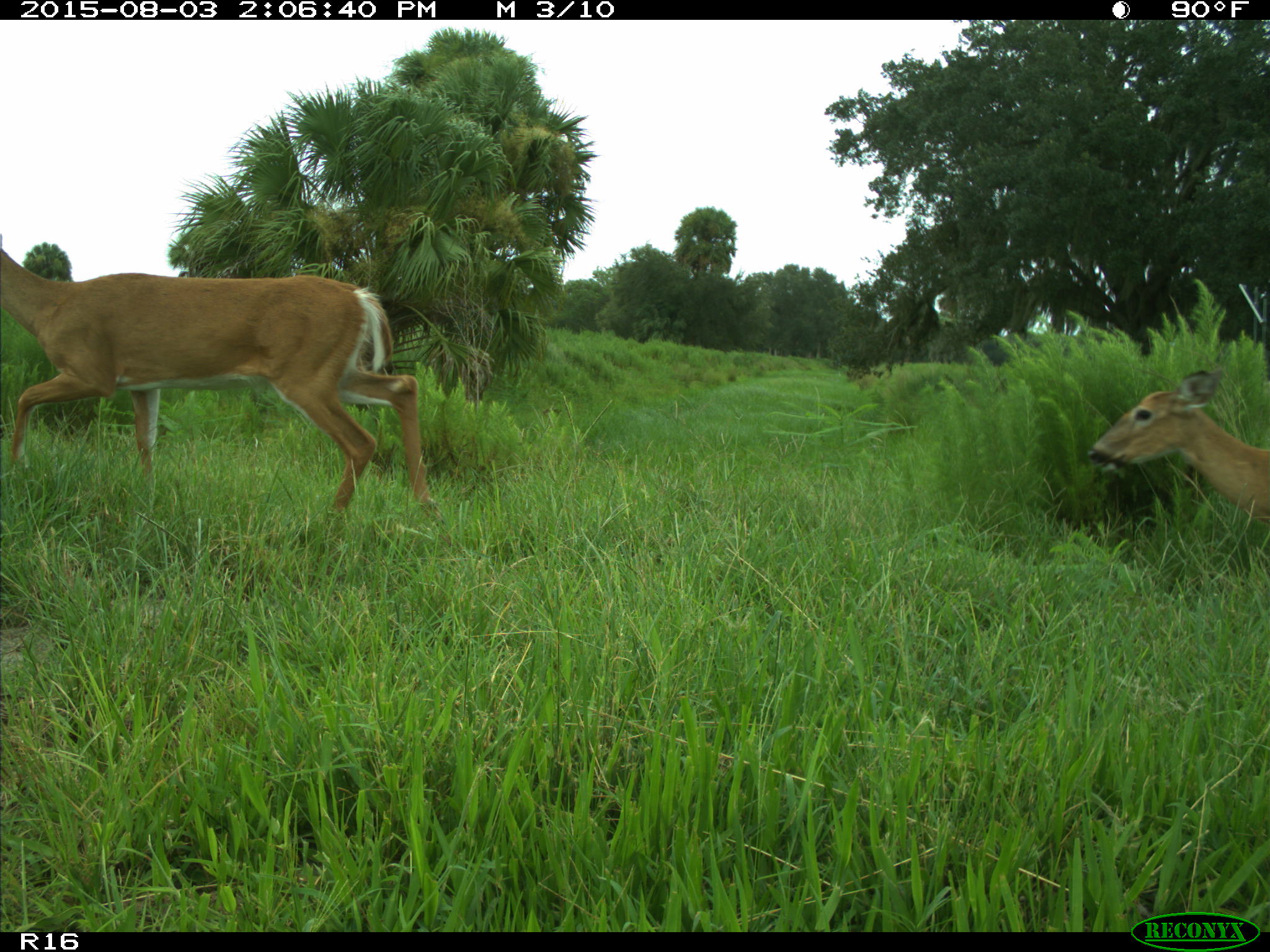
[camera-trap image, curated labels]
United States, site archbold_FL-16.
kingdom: Animalia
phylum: Chordata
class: Mammalia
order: Artiodactyla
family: Cervidae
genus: Odocoileus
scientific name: Odocoileus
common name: deer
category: unidentified deer